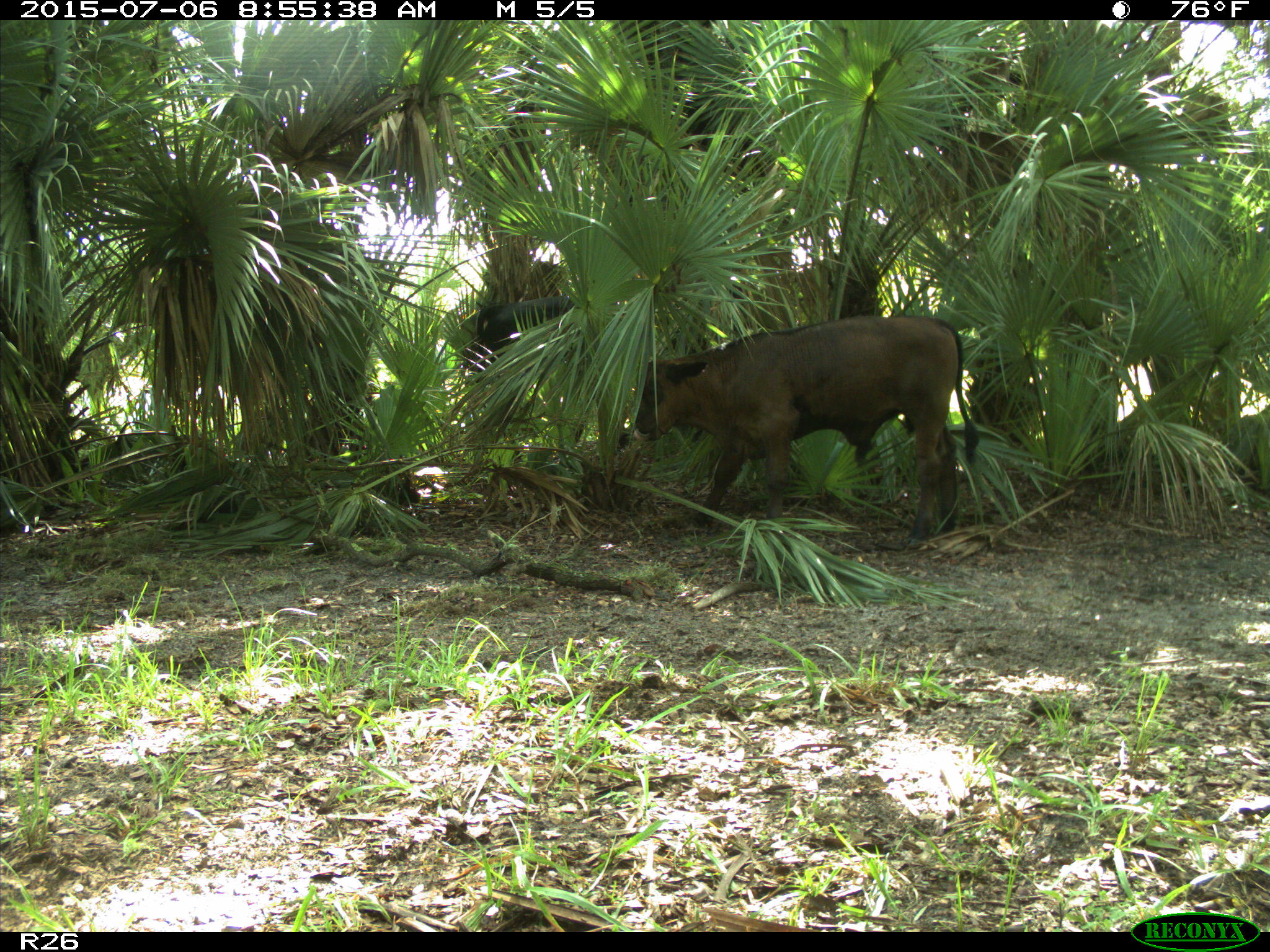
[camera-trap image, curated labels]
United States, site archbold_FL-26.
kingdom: Animalia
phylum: Chordata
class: Mammalia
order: Artiodactyla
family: Bovidae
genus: Bos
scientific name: Bos taurus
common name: domestic cow